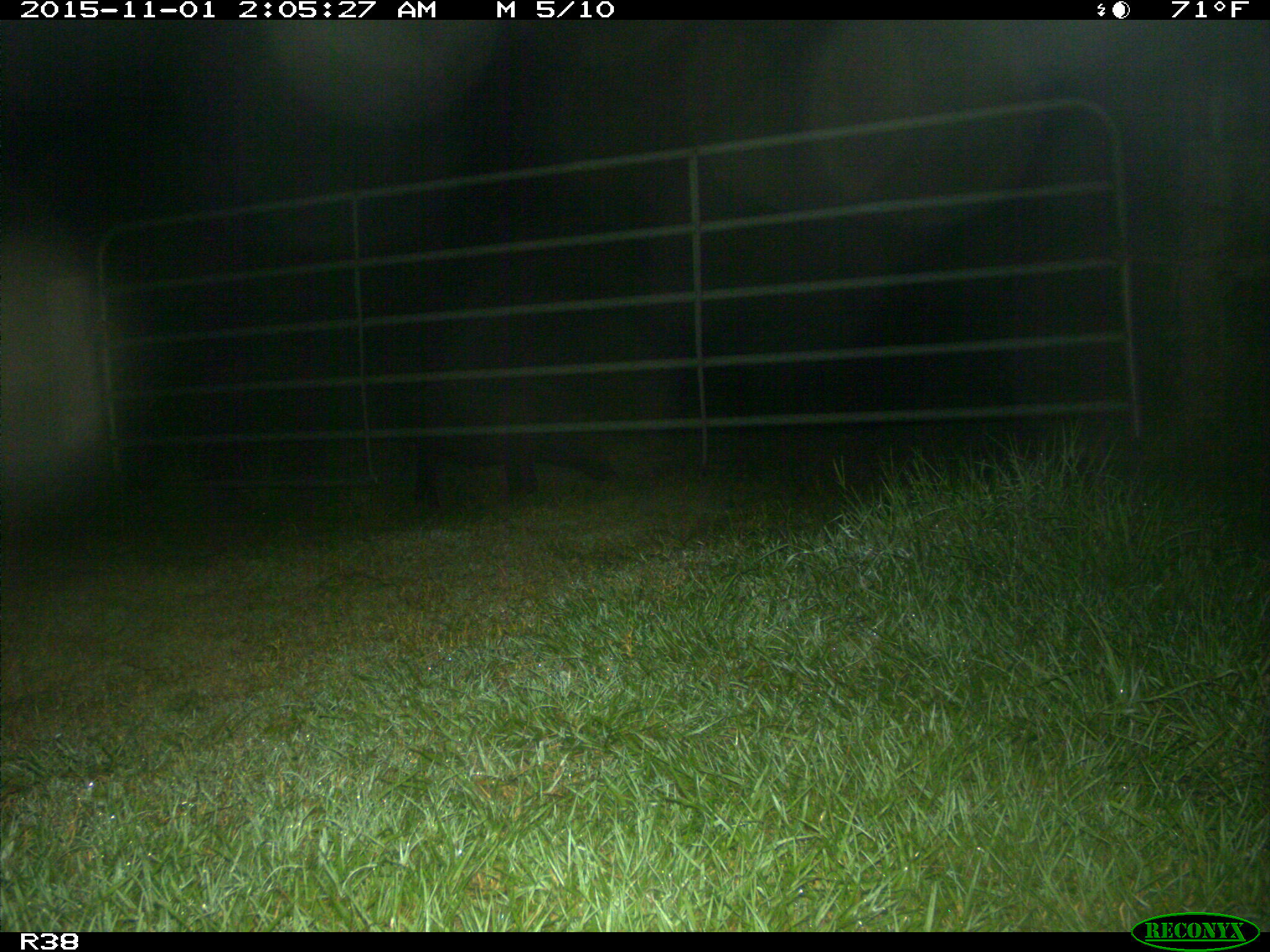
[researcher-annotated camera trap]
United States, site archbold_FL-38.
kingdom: Animalia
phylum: Chordata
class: Mammalia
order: Artiodactyla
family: Suidae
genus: Sus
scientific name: Sus scrofa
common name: wild boar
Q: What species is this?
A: Sus scrofa (wild boar).